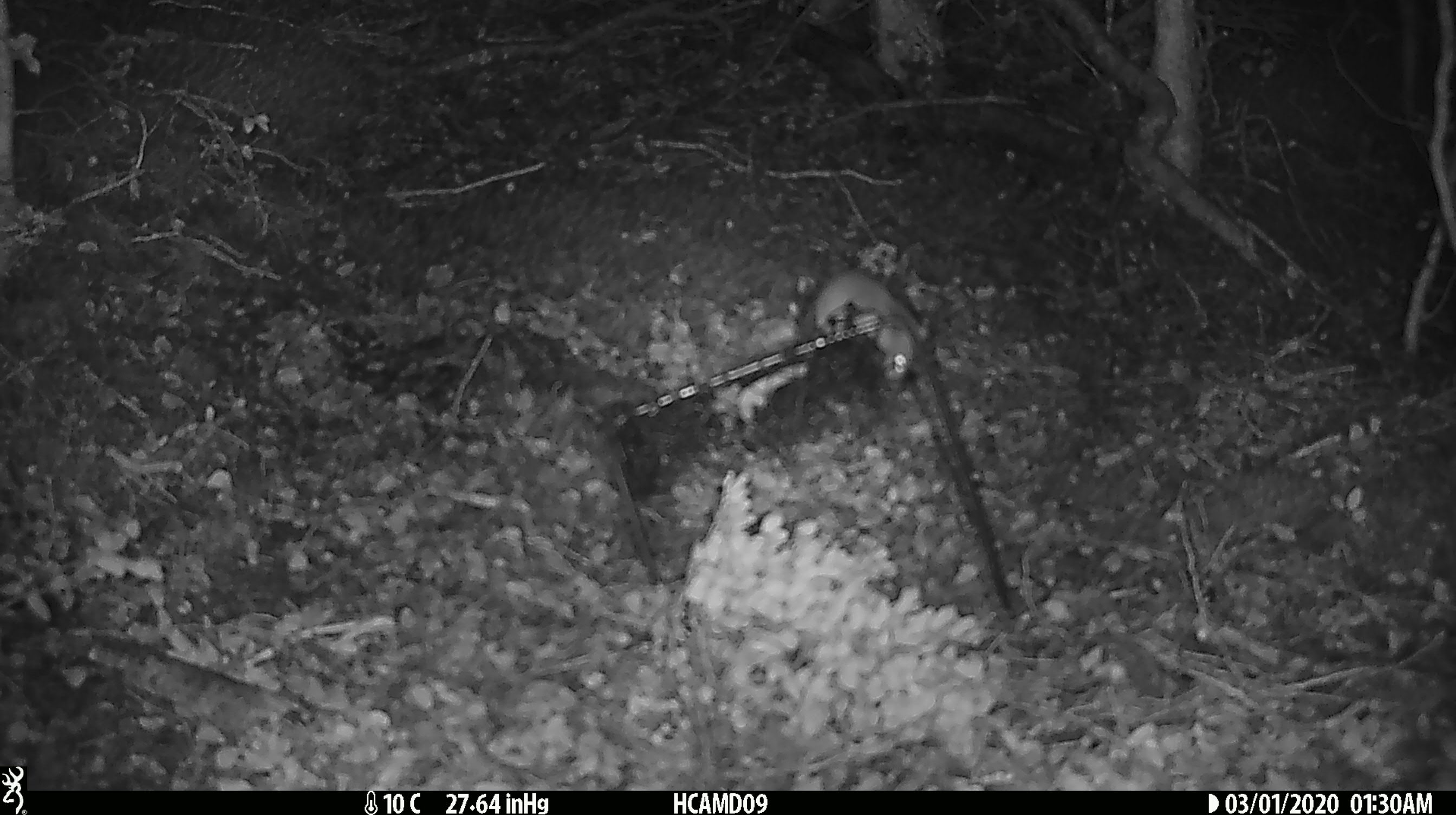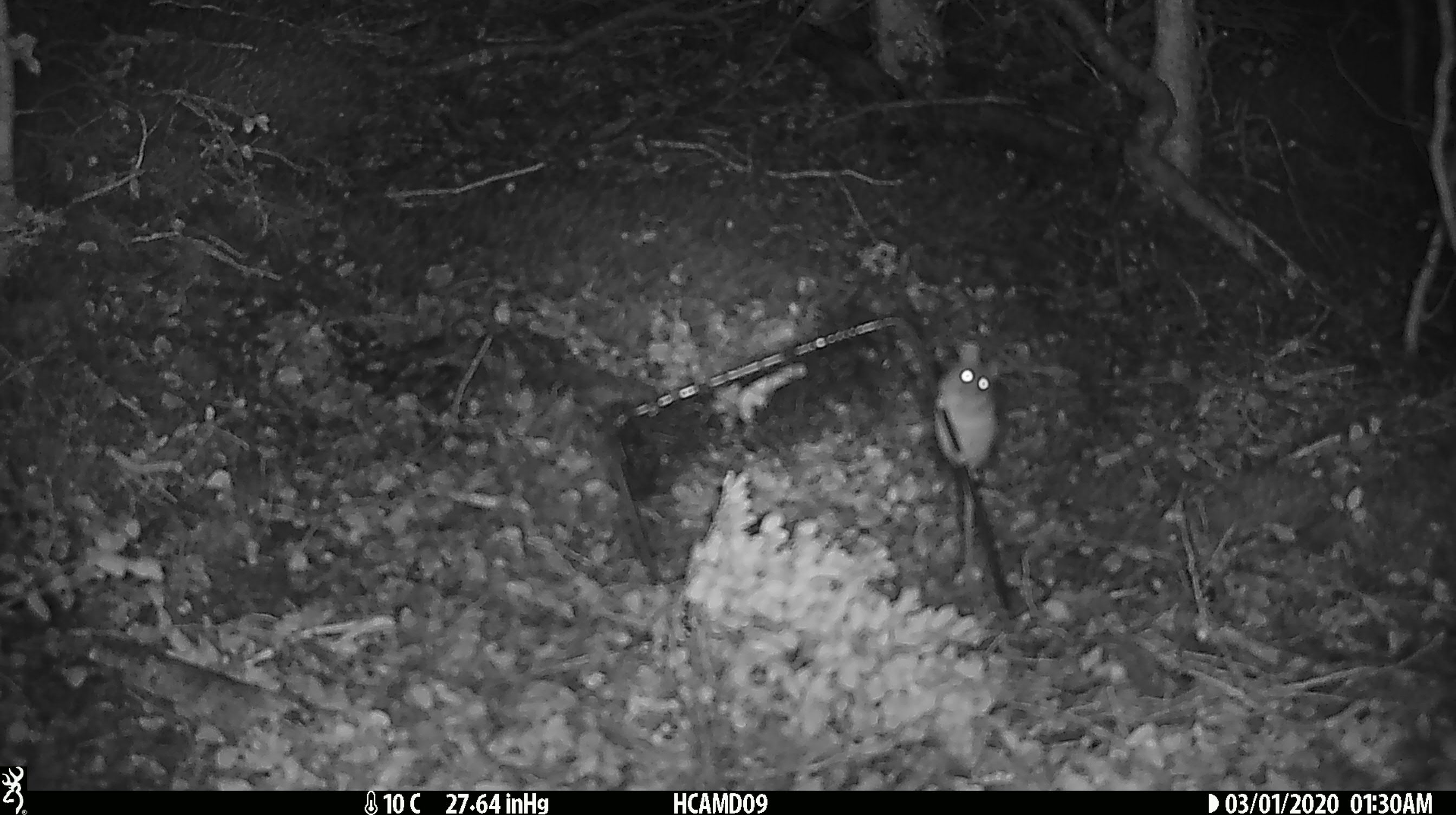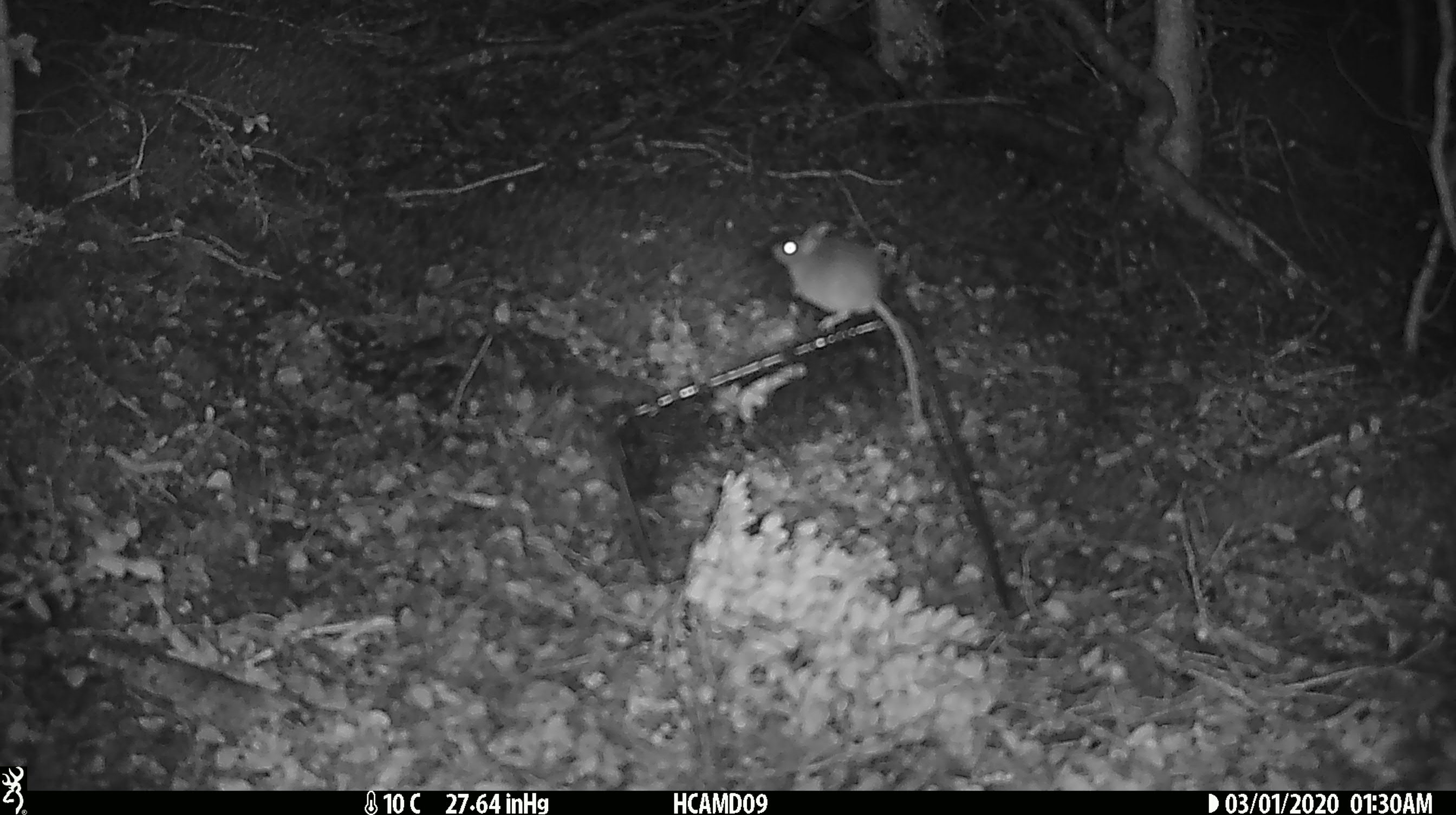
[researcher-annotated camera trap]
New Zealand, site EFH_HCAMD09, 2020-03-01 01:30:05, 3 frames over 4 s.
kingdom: Animalia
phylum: Chordata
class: Mammalia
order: Rodentia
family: Muridae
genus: Mus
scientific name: Mus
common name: mouse